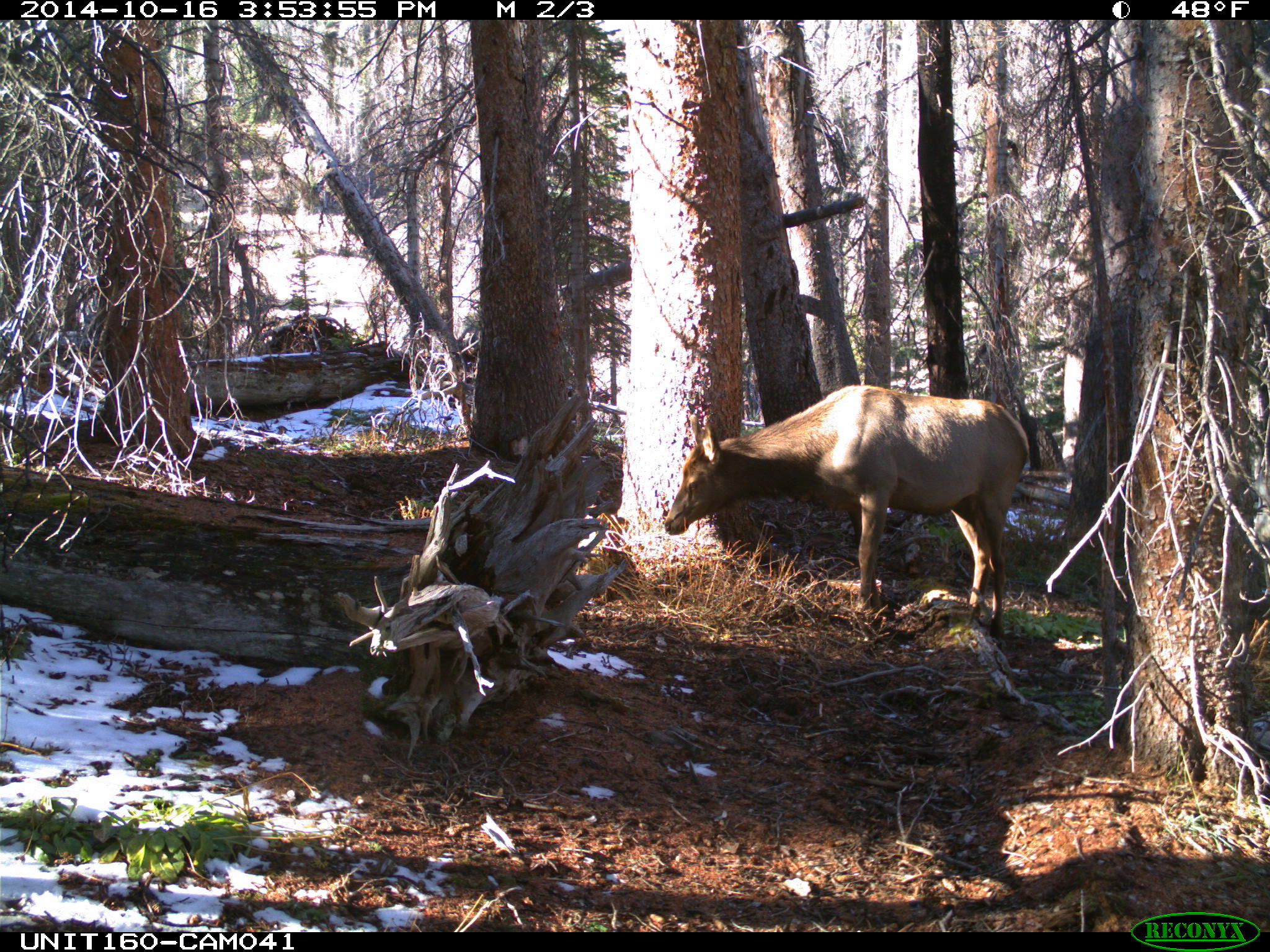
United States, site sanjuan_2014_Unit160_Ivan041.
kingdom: Animalia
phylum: Chordata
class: Mammalia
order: Artiodactyla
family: Cervidae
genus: Cervus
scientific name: Cervus elaphus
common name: red deer